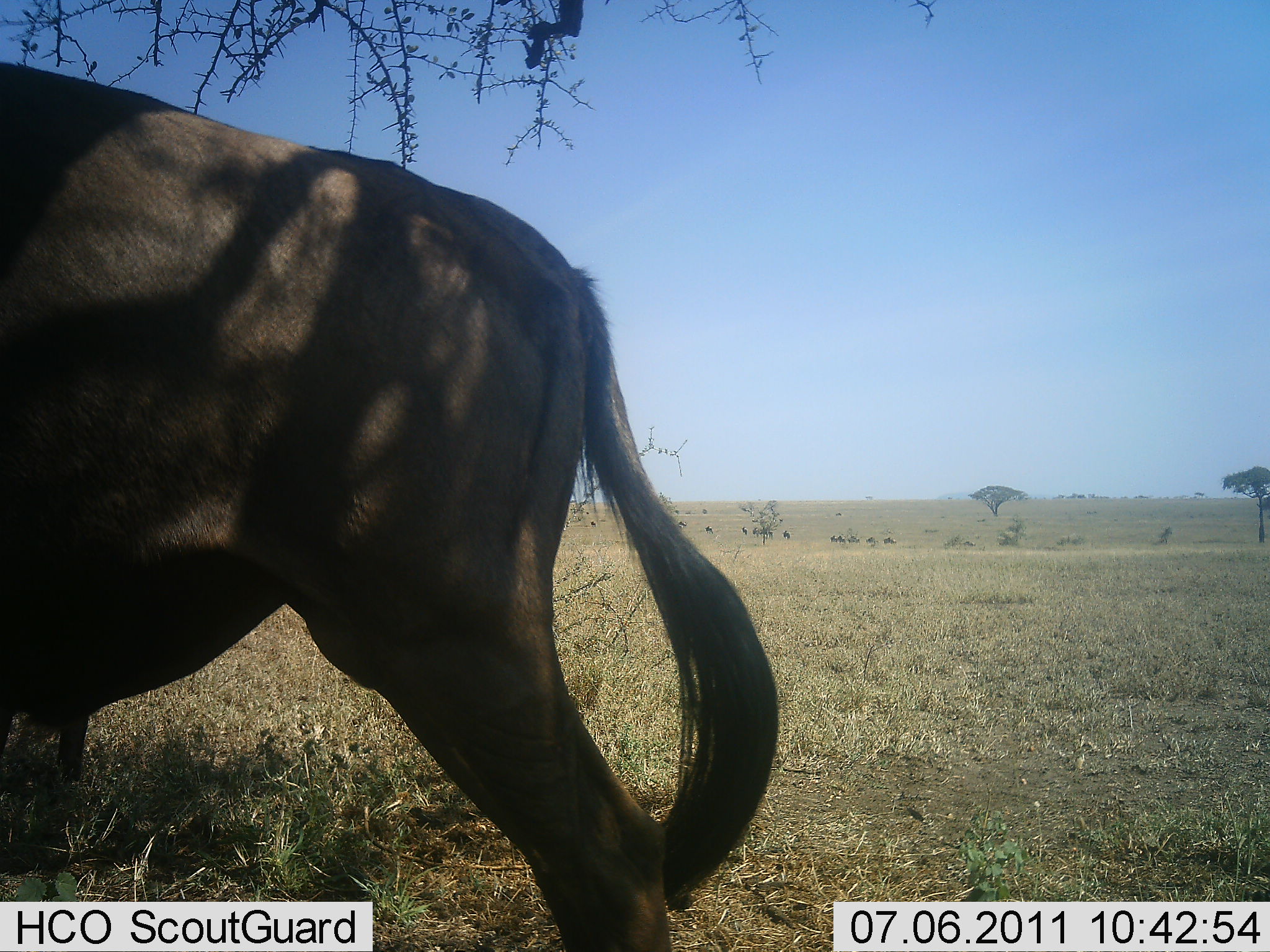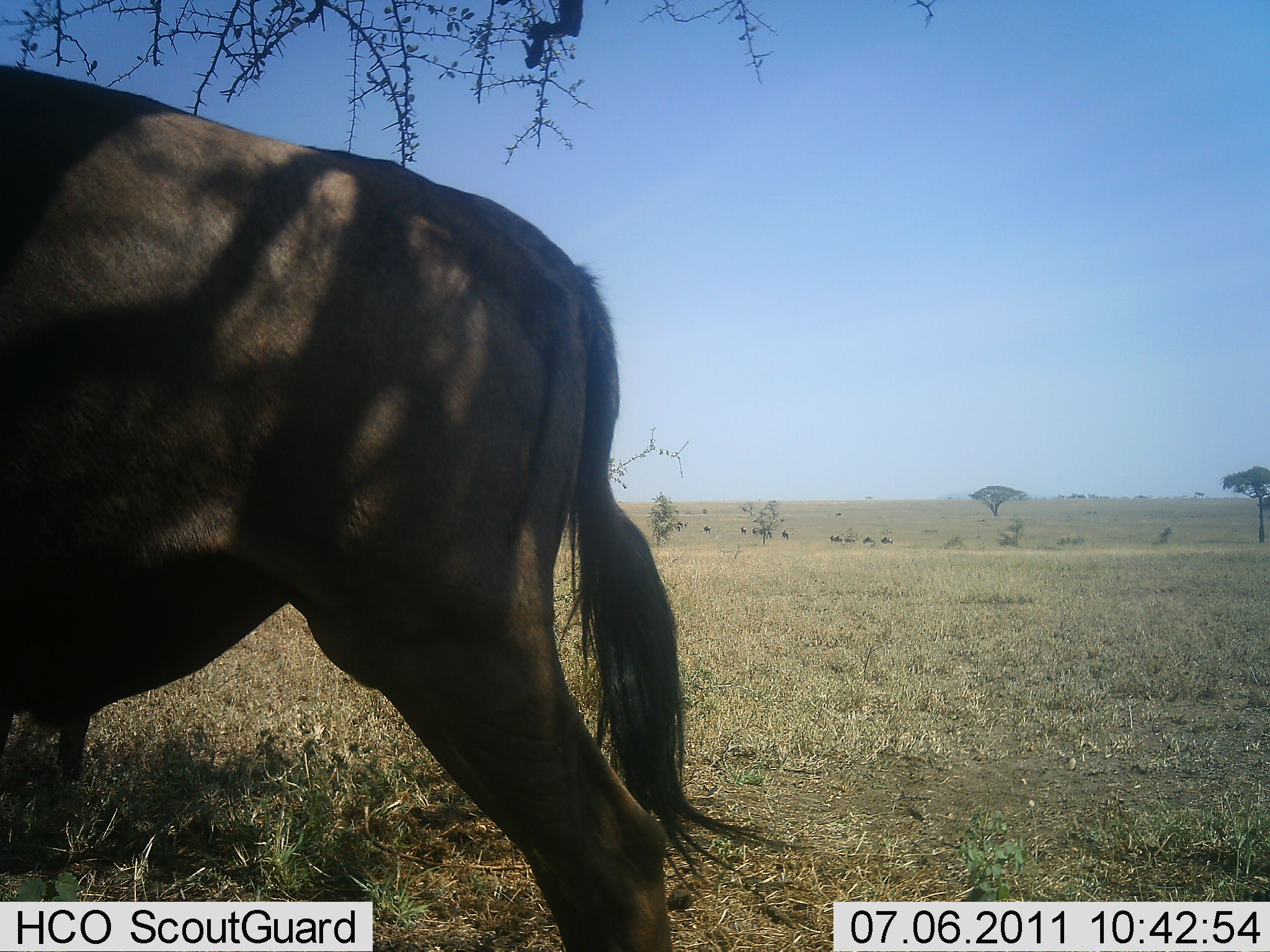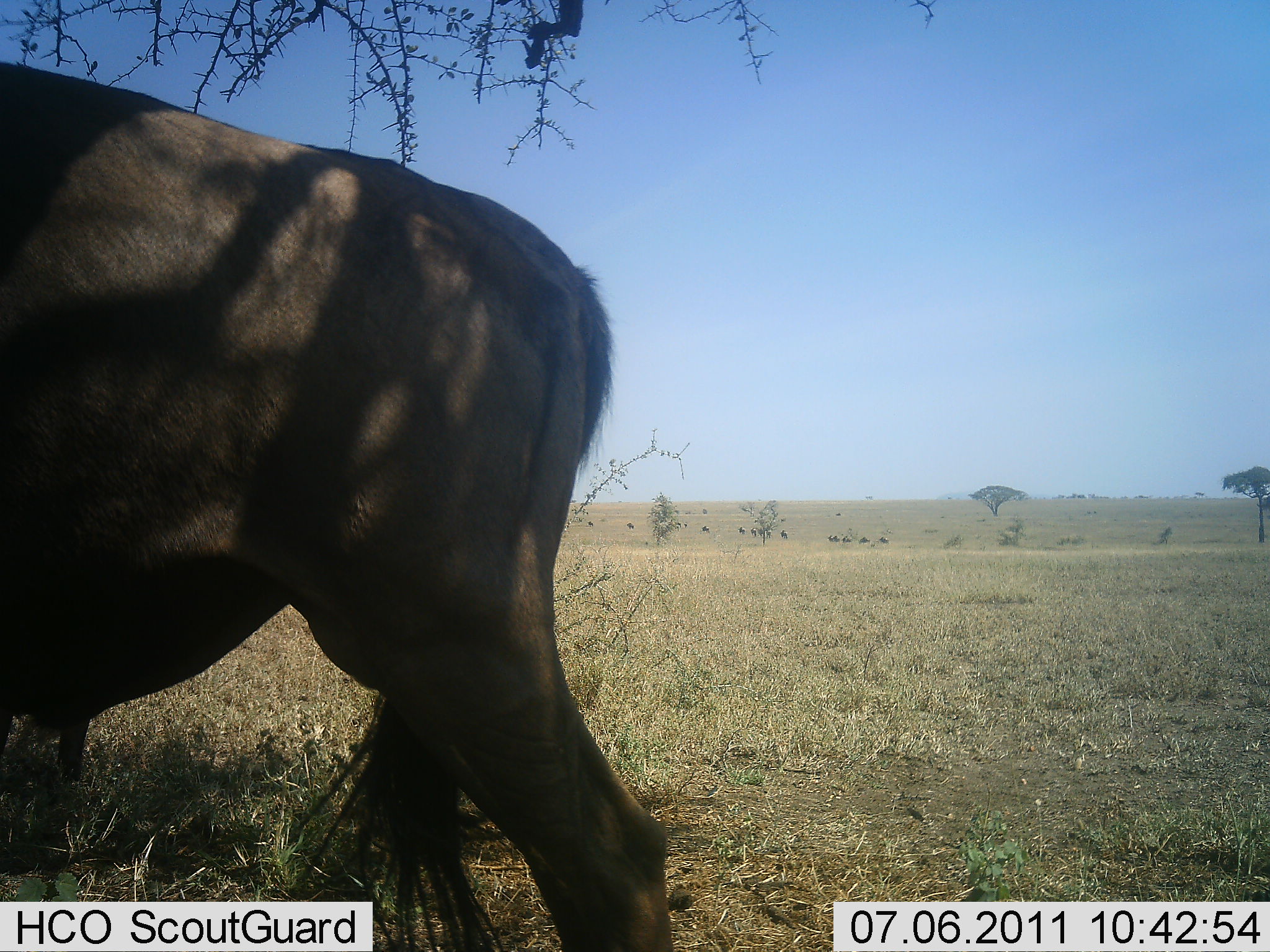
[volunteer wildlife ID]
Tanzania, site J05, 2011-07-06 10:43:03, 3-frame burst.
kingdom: Animalia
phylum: Chordata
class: Mammalia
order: Artiodactyla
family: Bovidae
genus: Connochaetes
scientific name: Connochaetes taurinus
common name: blue wildebeest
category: wildebeest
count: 1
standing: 85%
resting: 8%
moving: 8%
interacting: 0%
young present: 0%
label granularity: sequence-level